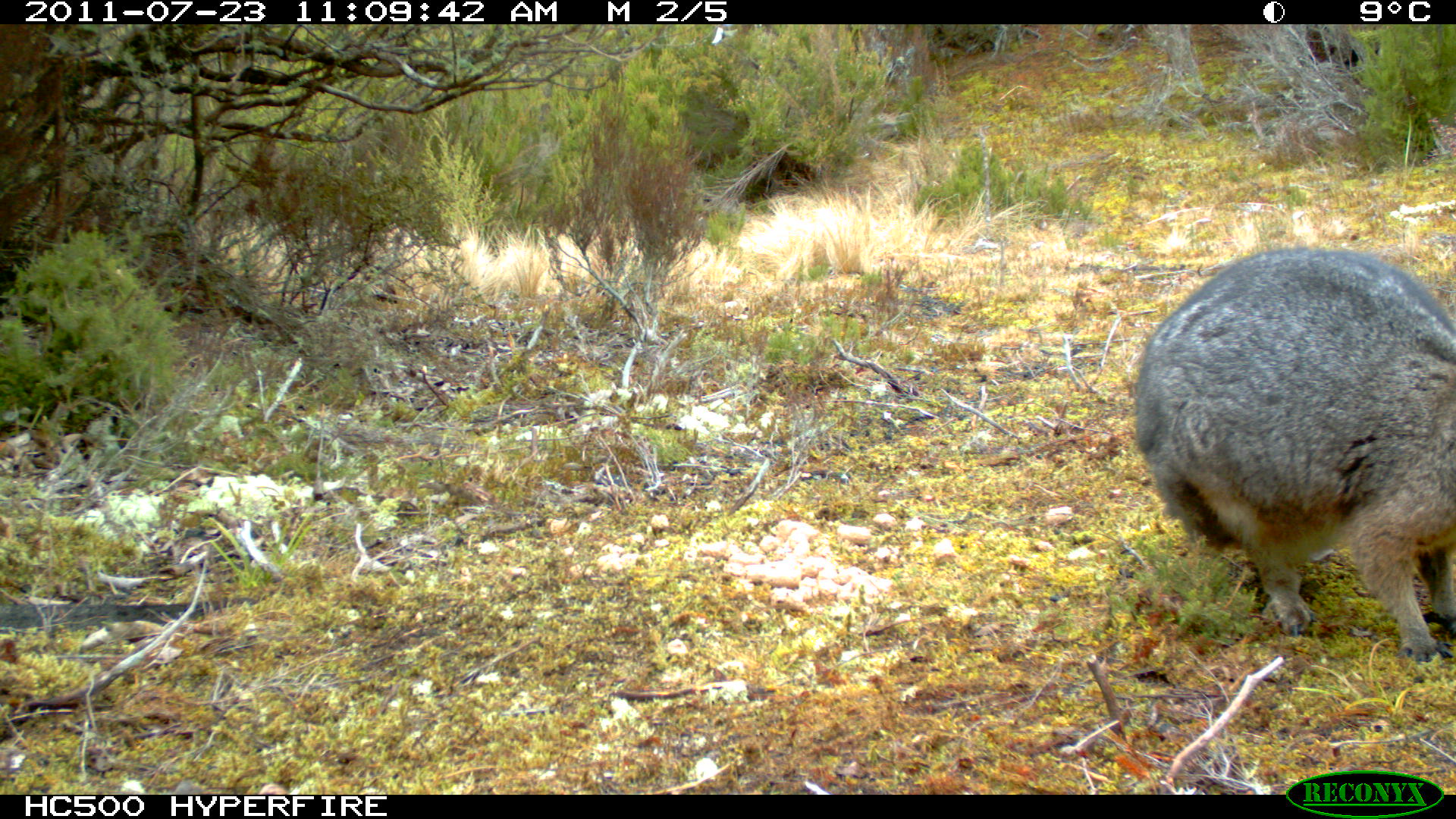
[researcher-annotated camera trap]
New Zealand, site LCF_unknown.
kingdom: Animalia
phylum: Chordata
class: Mammalia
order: Diprotodontia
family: Macropodidae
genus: Notamacropus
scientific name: Notamacropus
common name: wallaby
Wallaby (Notamacropus).